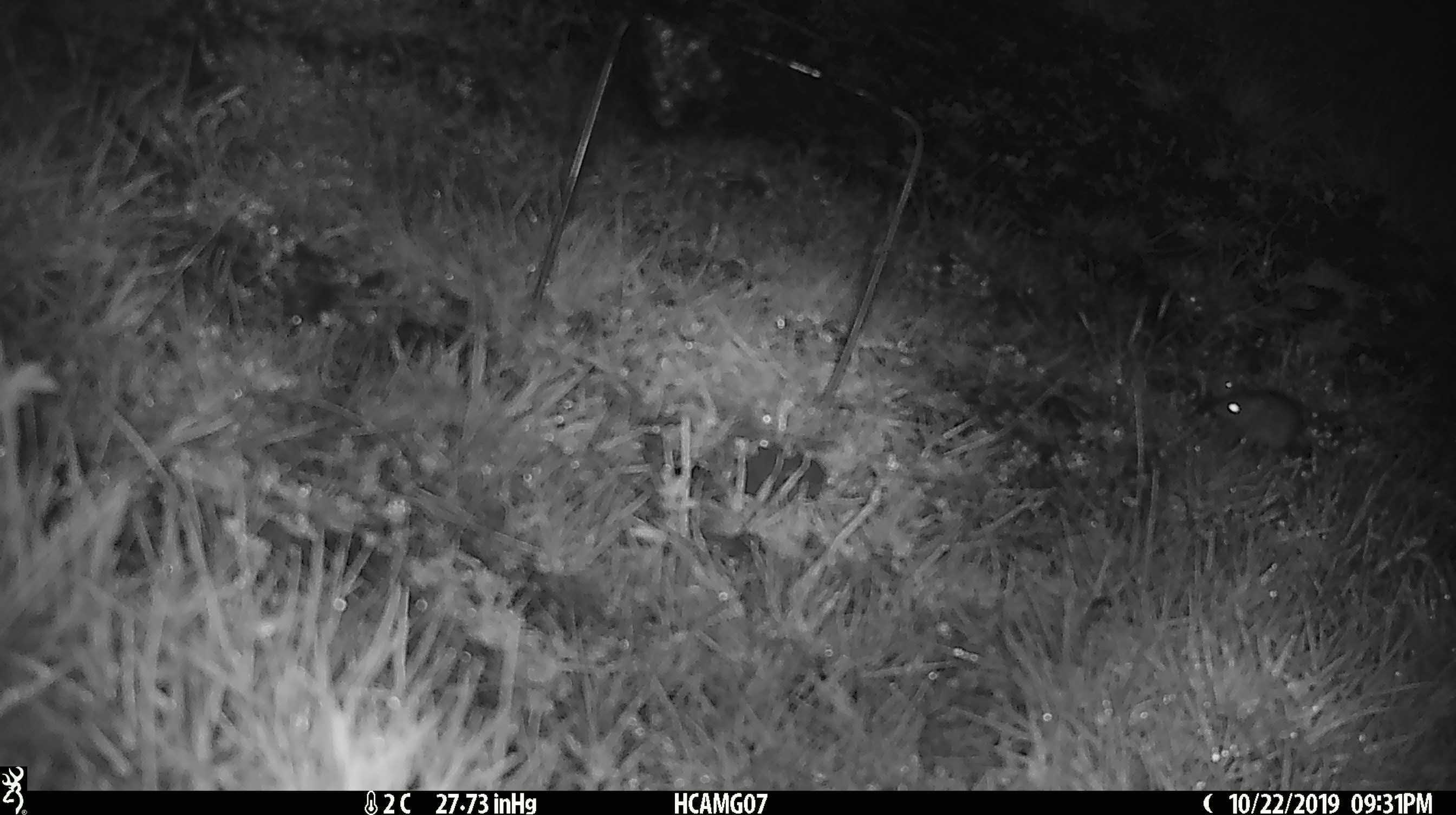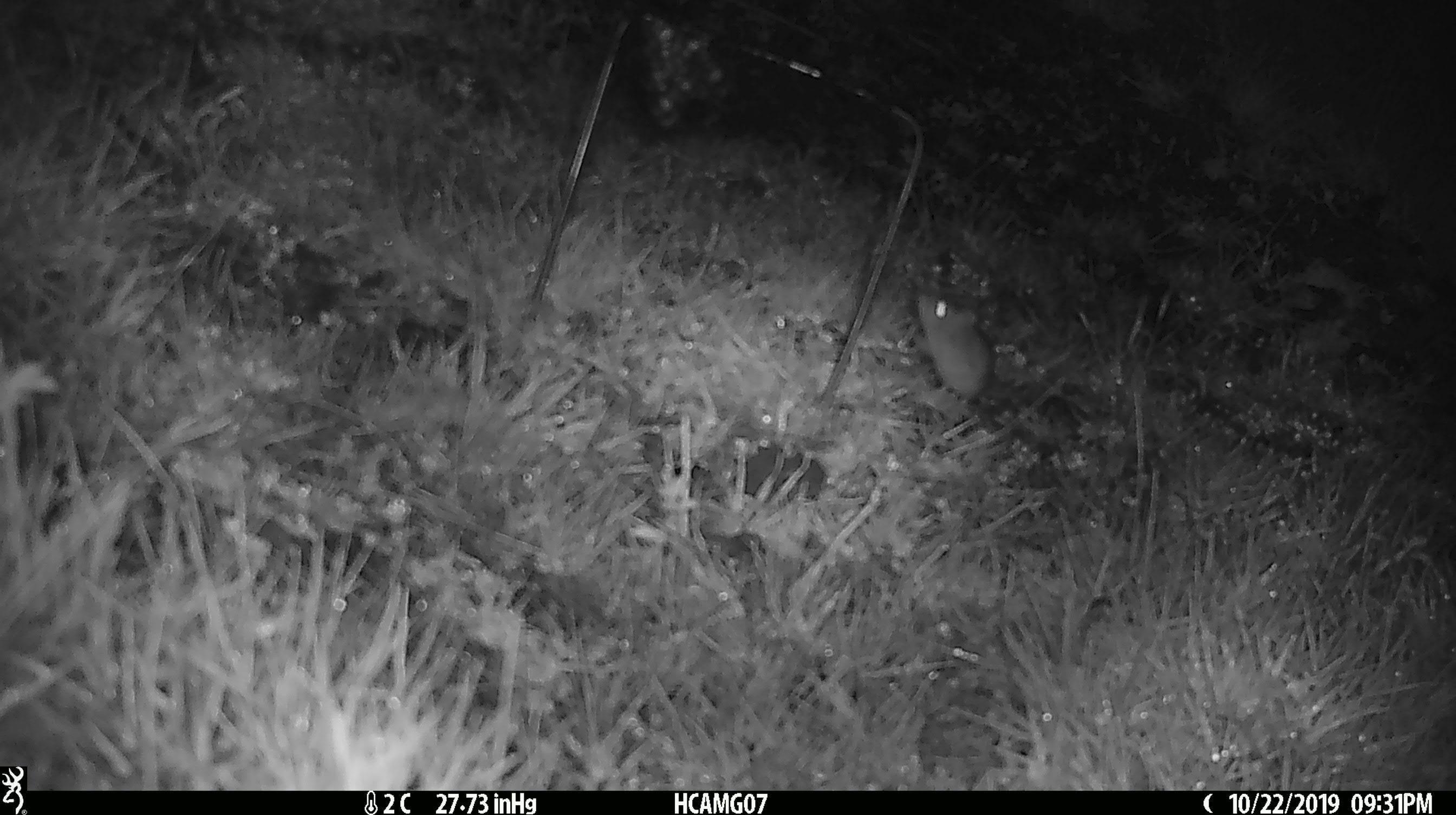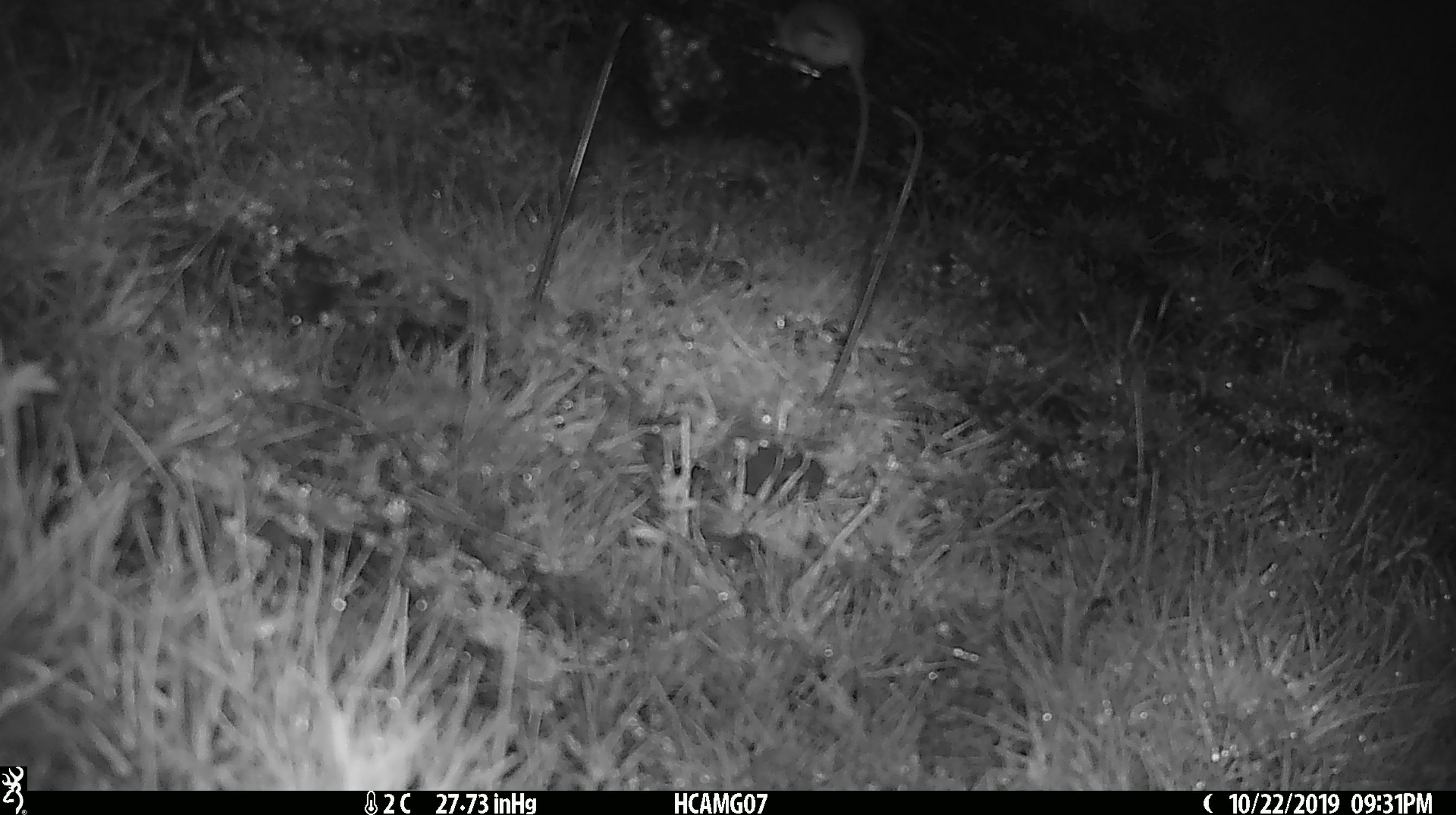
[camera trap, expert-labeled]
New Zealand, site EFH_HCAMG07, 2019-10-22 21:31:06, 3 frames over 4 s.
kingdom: Animalia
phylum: Chordata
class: Mammalia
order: Rodentia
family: Muridae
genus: Mus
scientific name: Mus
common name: mouse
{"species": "mouse (Mus)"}